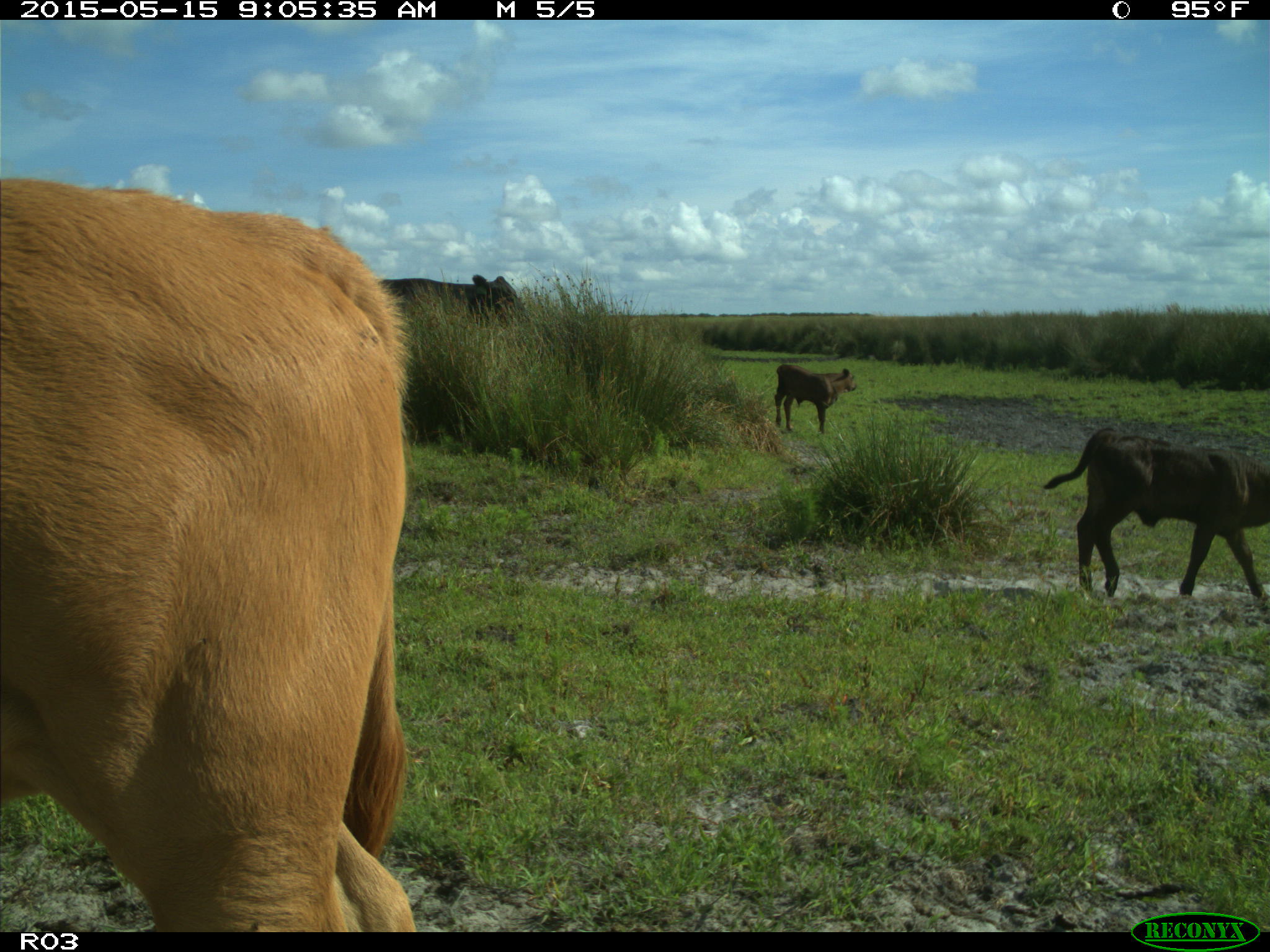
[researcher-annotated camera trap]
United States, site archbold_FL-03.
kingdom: Animalia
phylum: Chordata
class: Mammalia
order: Artiodactyla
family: Bovidae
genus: Bos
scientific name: Bos taurus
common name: domestic cow